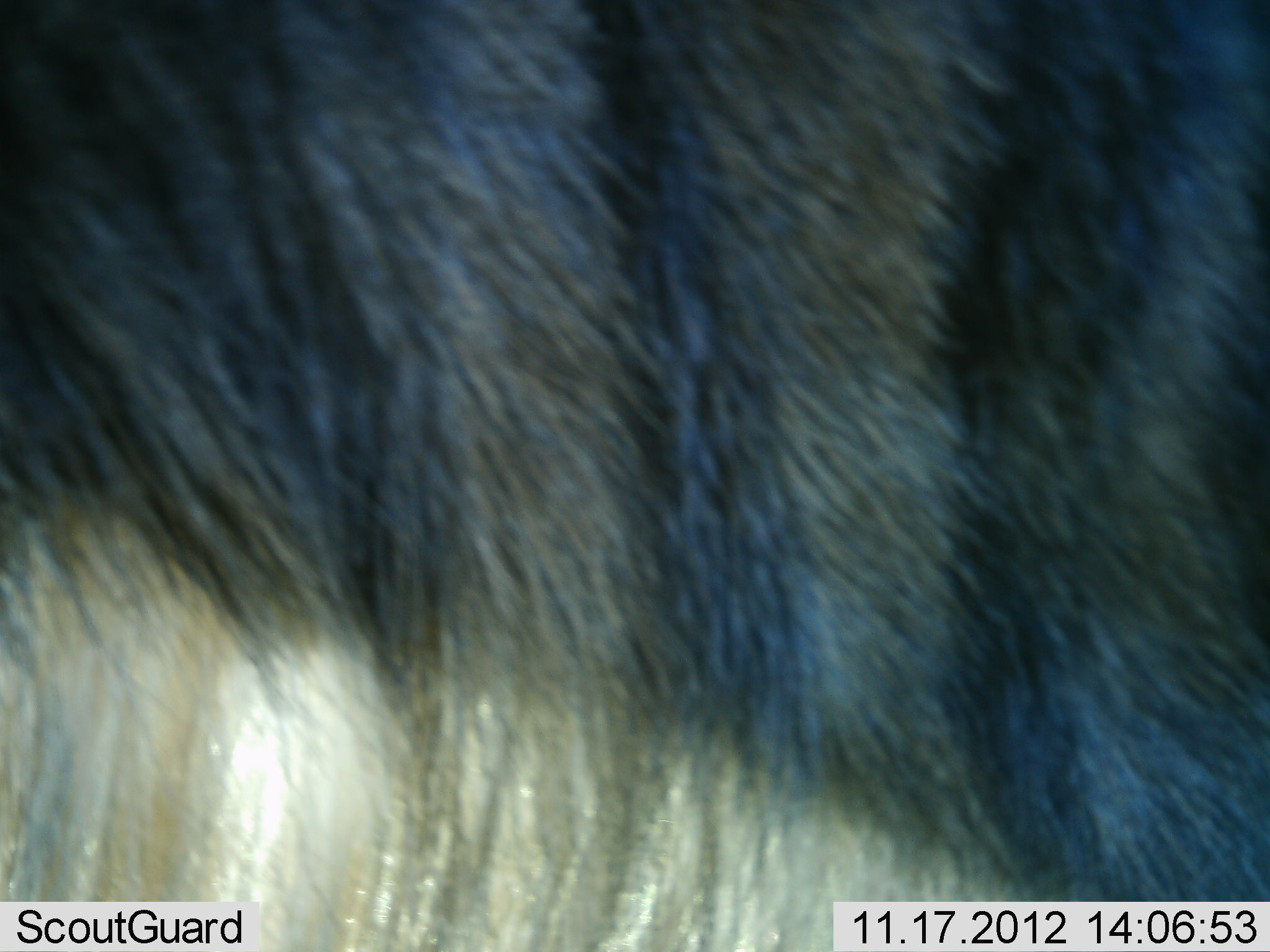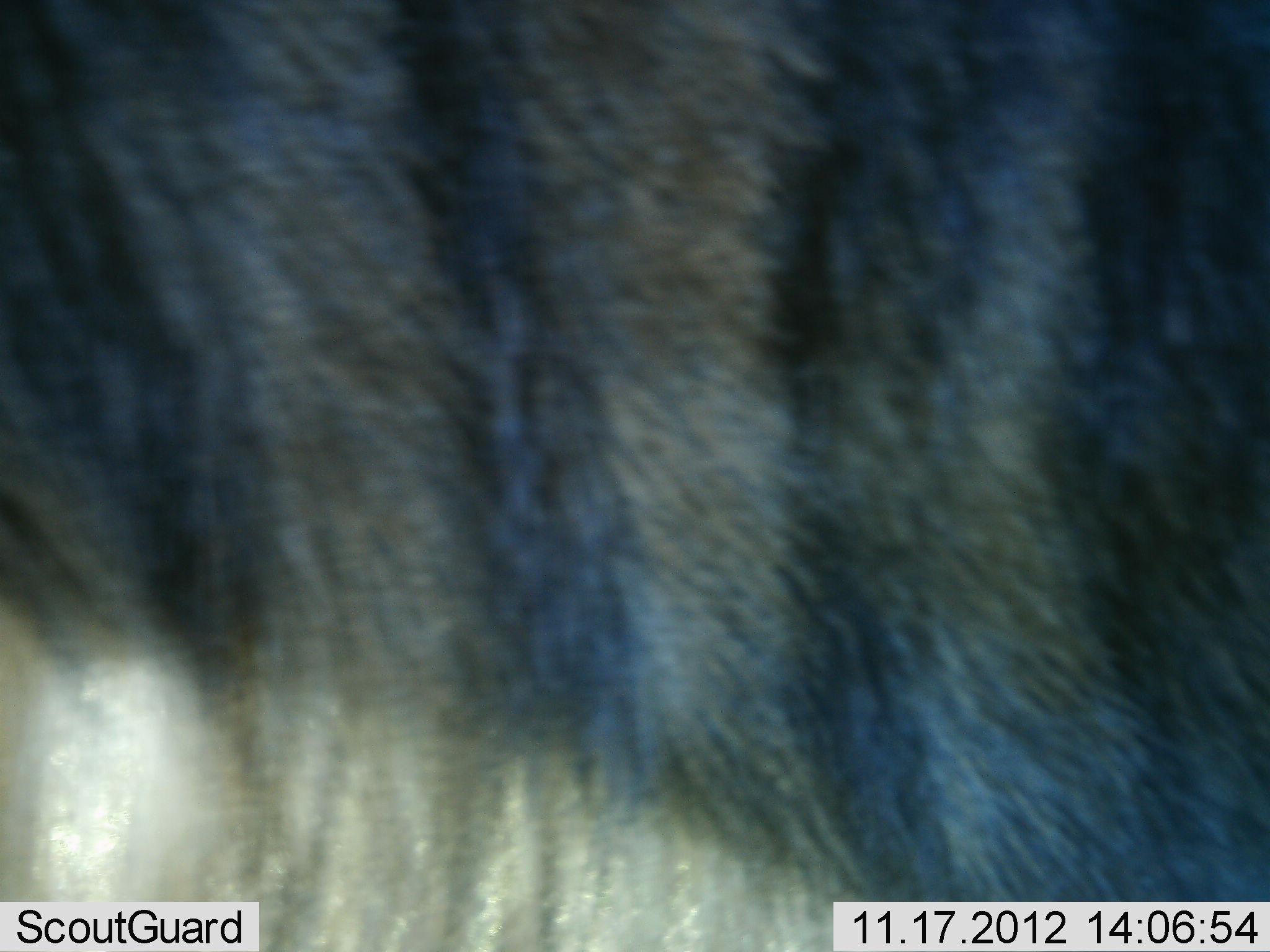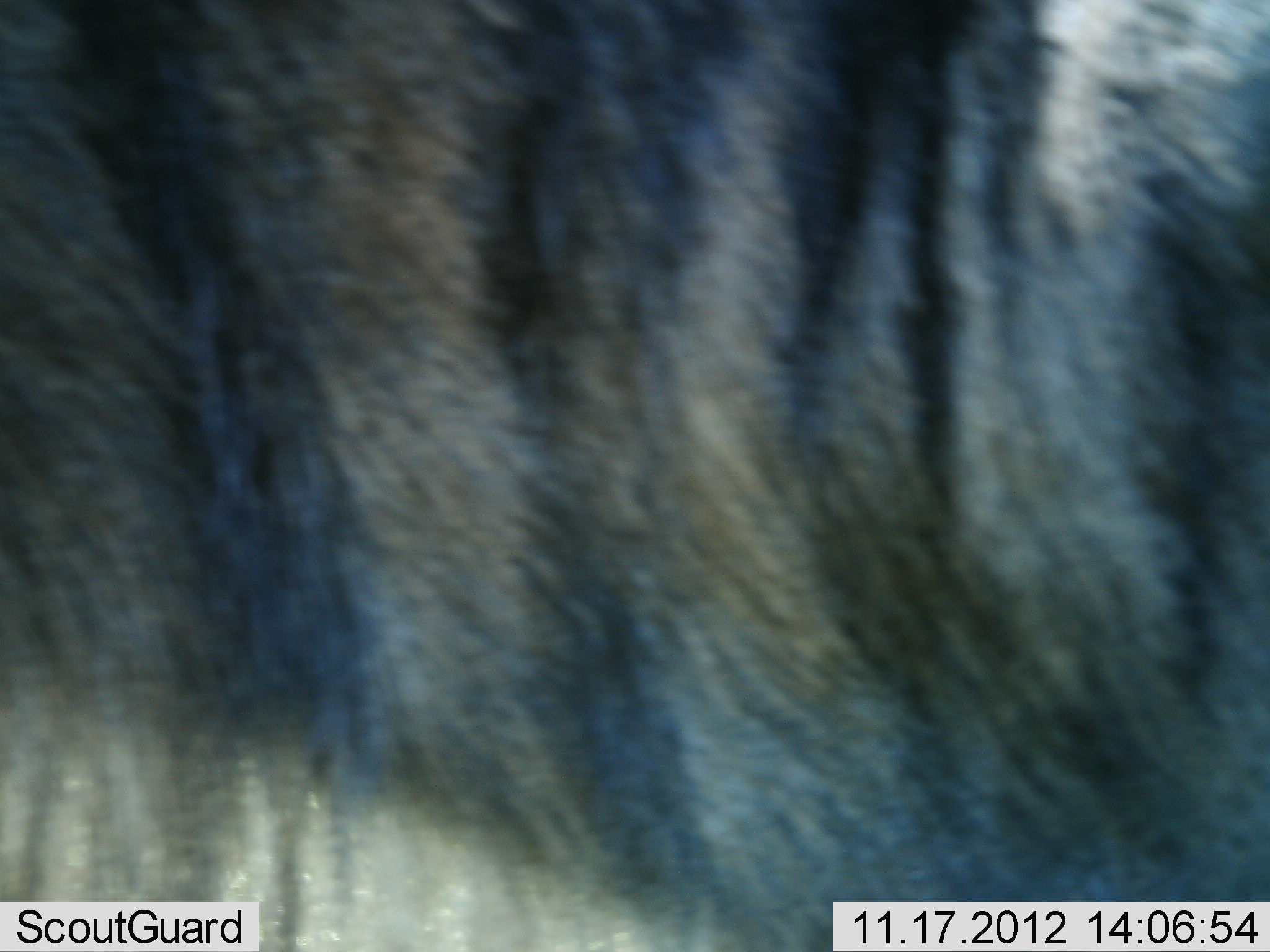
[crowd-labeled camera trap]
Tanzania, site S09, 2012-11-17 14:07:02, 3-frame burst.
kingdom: Animalia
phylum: Chordata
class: Mammalia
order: Artiodactyla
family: Bovidae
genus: Connochaetes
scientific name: Connochaetes taurinus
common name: blue wildebeest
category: wildebeest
Wildebeest (blue wildebeest) (Connochaetes taurinus), count 1. Behavior (volunteer vote fractions): standing 75%, resting 4%, moving 21%, interacting 0%. Young present (vote fraction): 0%. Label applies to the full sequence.